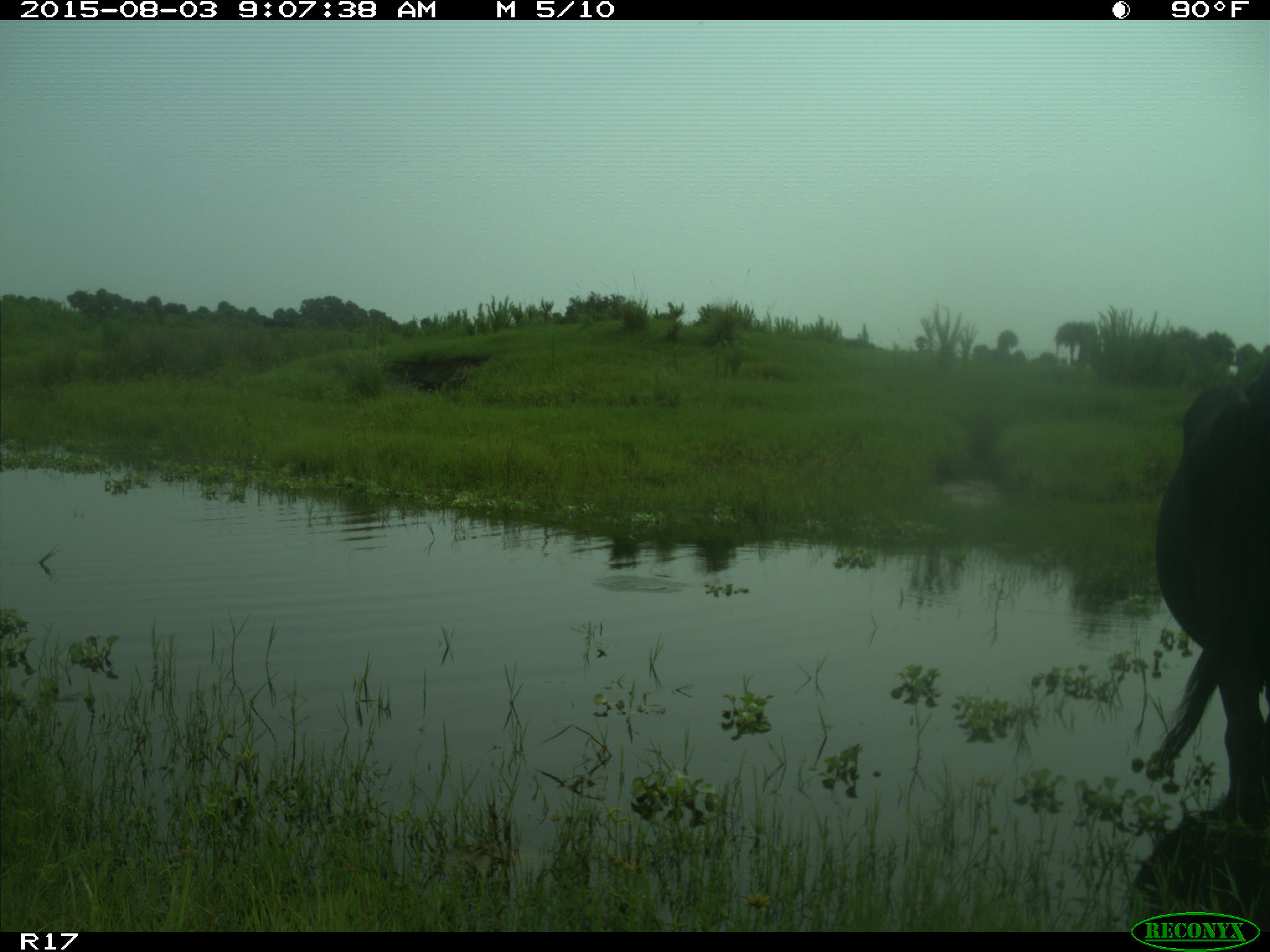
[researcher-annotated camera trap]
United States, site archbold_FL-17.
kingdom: Animalia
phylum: Chordata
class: Mammalia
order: Artiodactyla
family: Bovidae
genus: Bos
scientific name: Bos taurus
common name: domestic cow